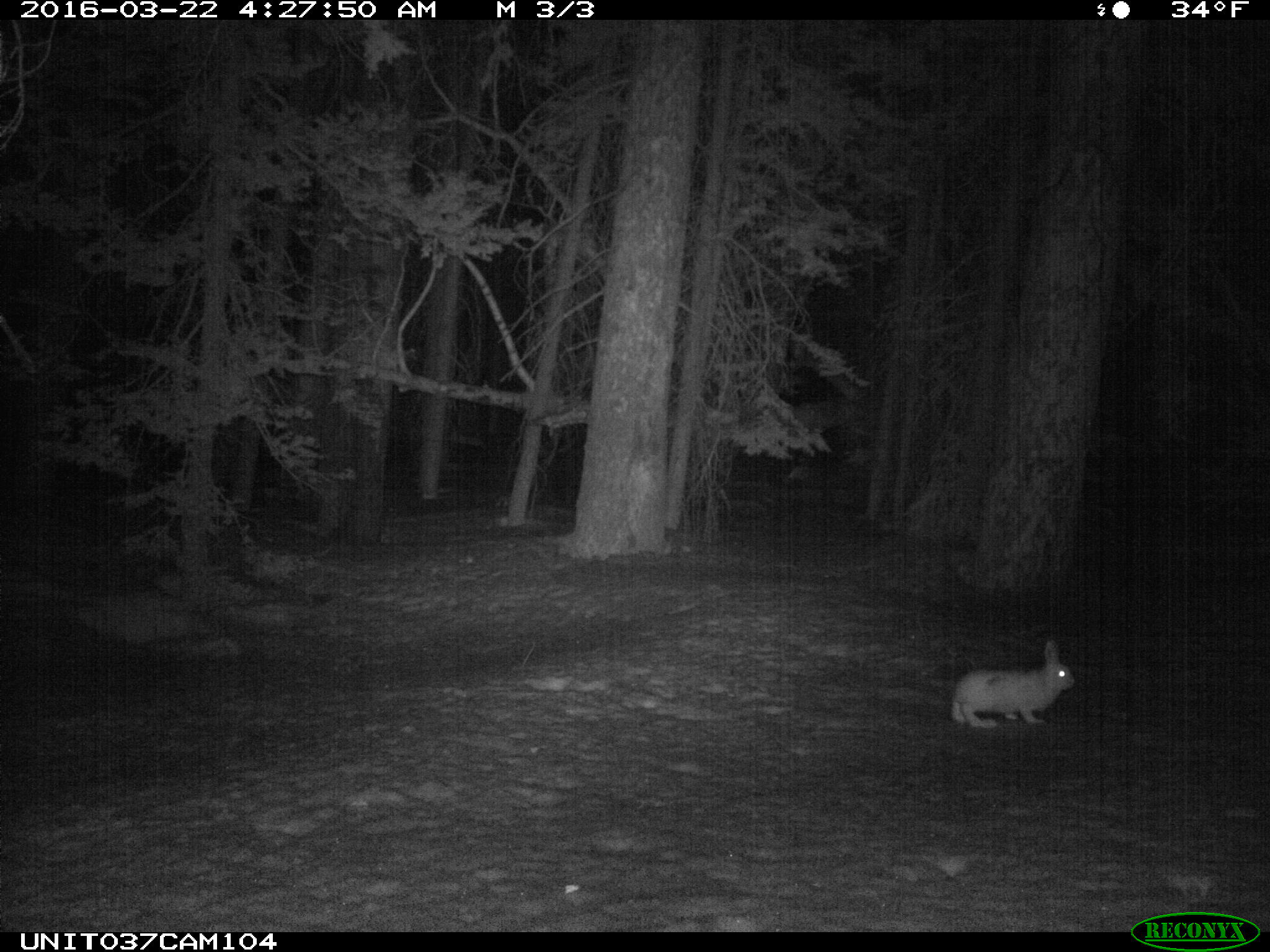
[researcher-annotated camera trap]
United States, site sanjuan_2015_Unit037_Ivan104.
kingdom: Animalia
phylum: Chordata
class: Mammalia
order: Lagomorpha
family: Leporidae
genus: Lepus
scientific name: Lepus americanus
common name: snowshoe hare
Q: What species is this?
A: Lepus americanus (snowshoe hare).